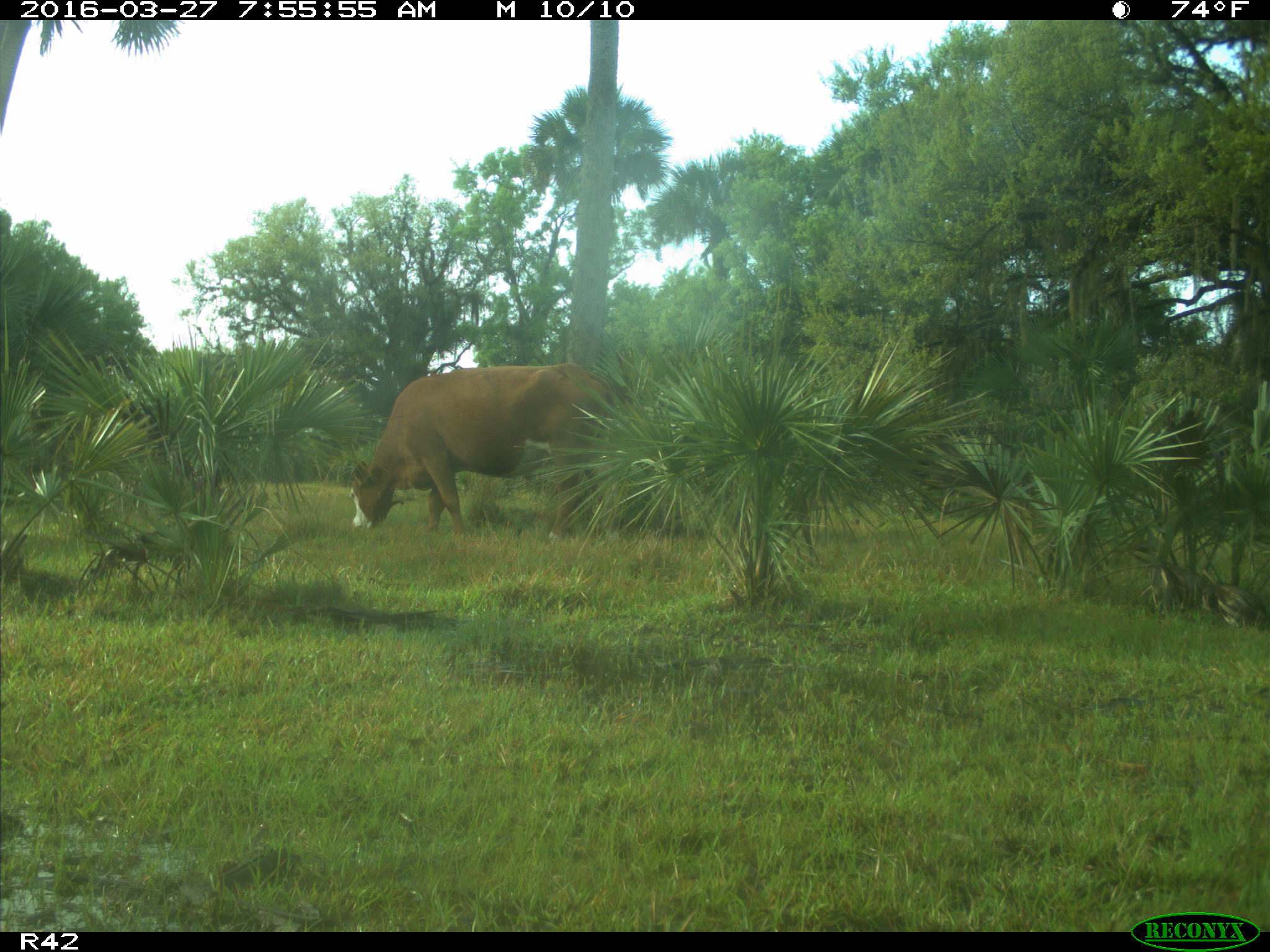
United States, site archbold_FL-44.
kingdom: Animalia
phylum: Chordata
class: Mammalia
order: Artiodactyla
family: Bovidae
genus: Bos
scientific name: Bos taurus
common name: domestic cow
Bos taurus (domestic cow).